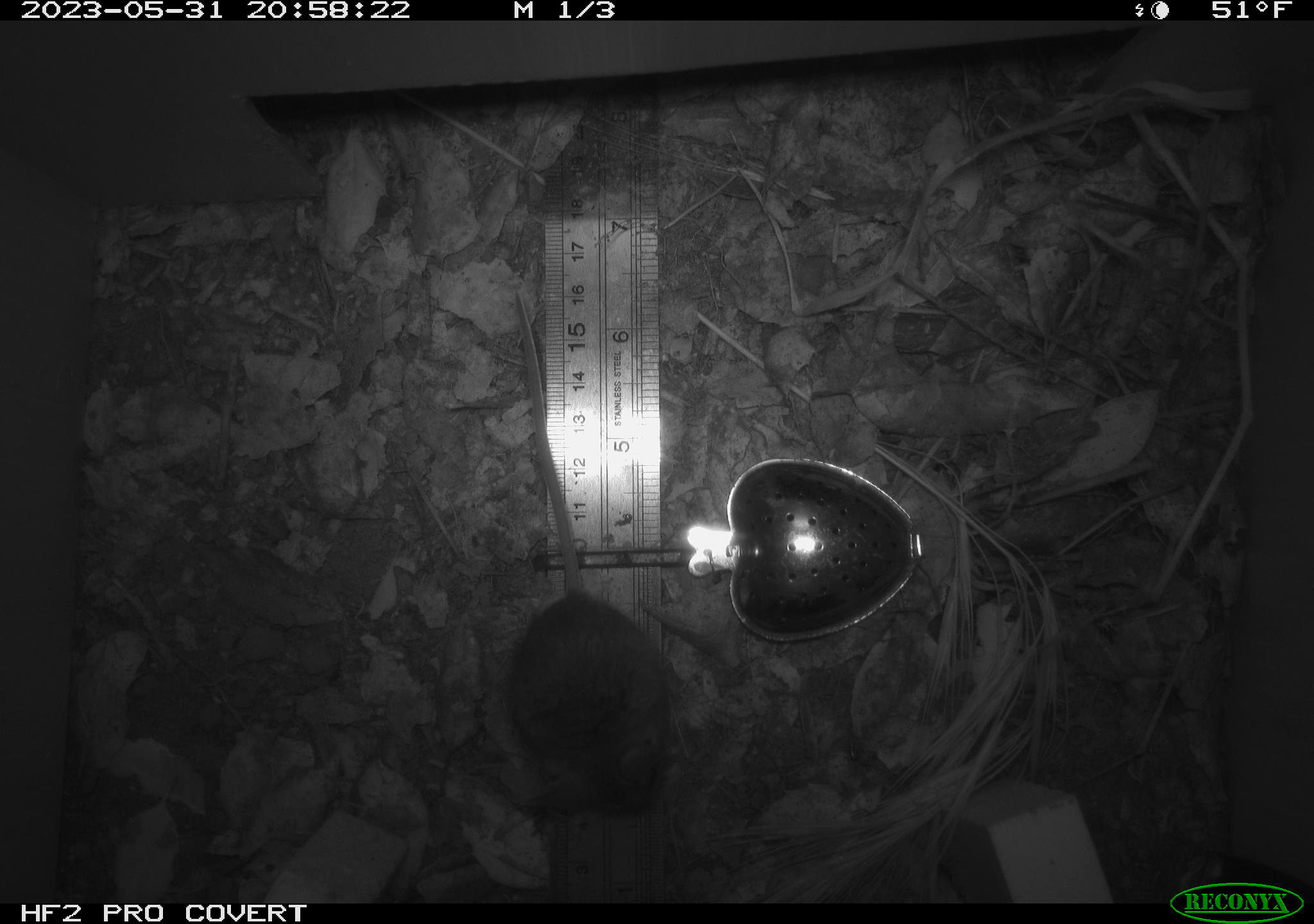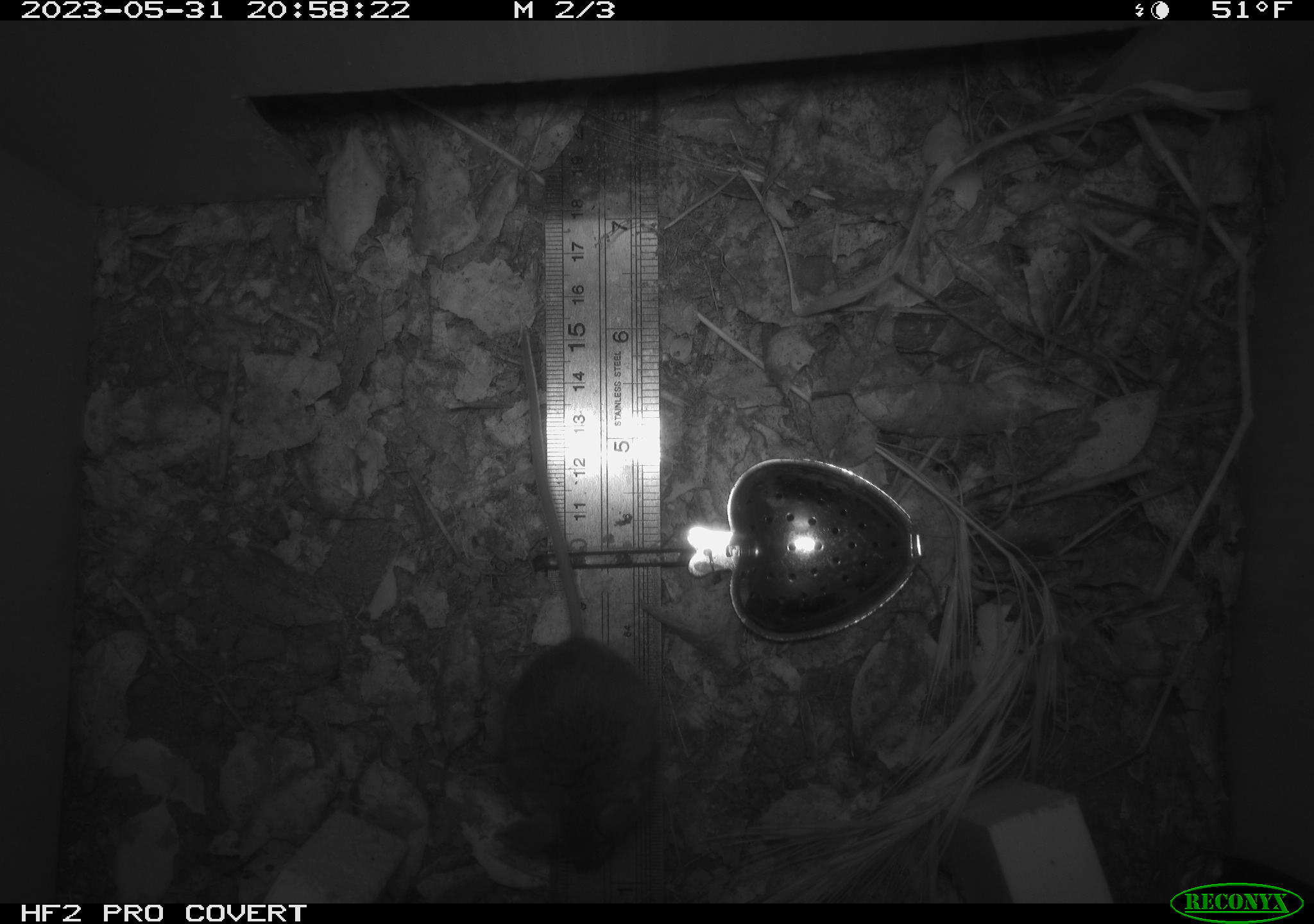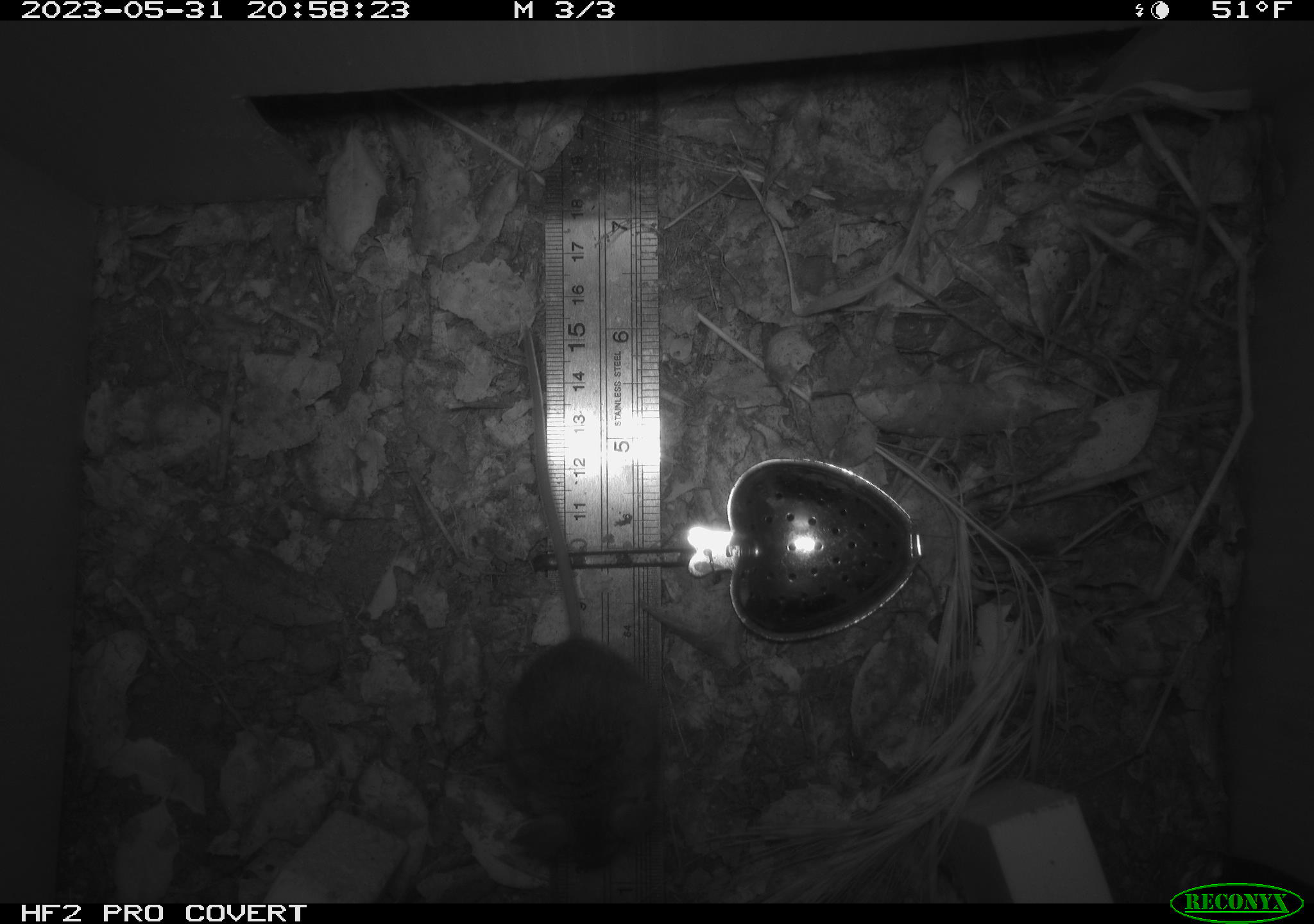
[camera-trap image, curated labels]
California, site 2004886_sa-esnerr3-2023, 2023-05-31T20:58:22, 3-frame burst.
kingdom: Animalia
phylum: Chordata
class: Mammalia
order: Rodentia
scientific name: Rodentia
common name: mouse species